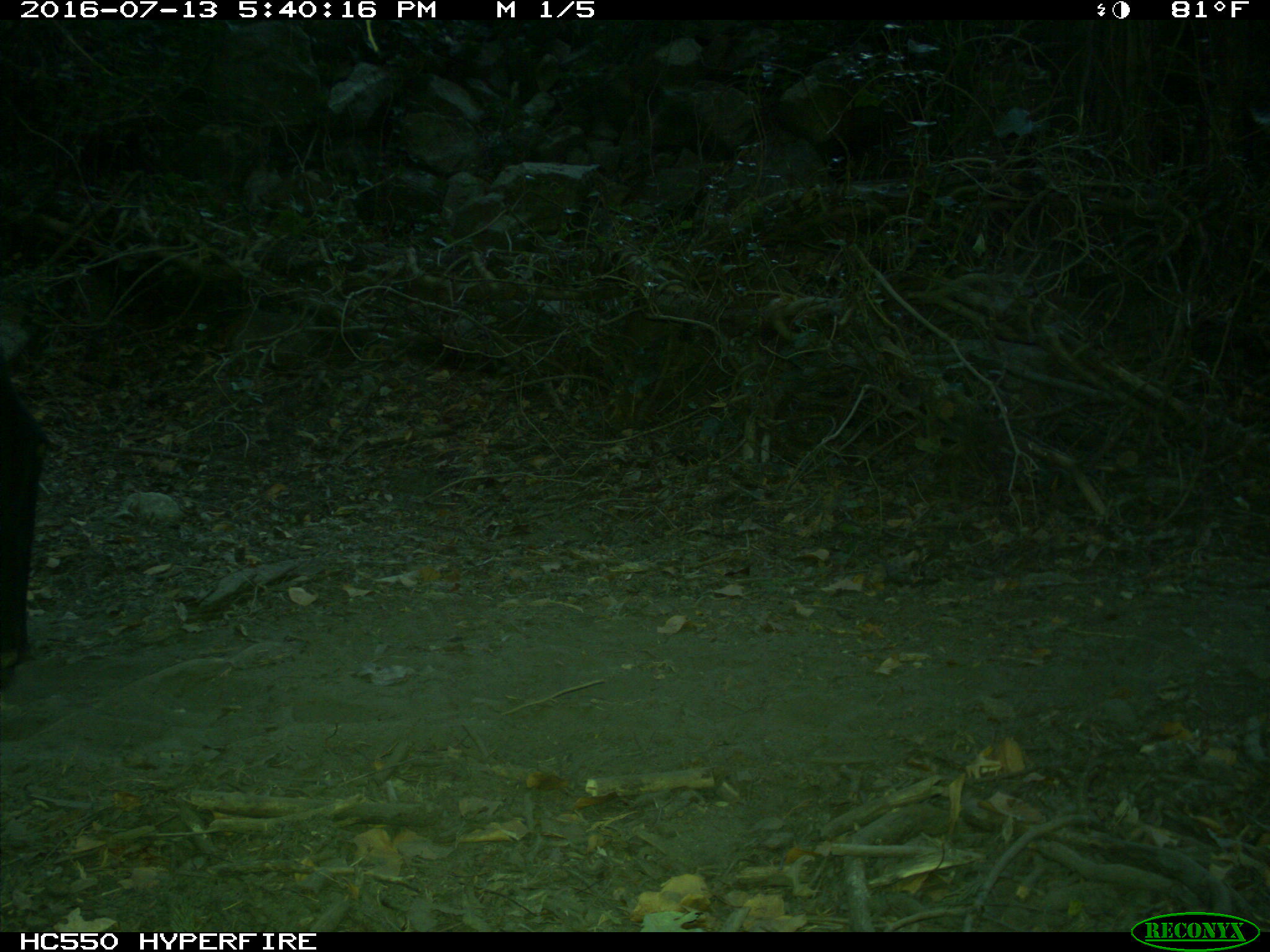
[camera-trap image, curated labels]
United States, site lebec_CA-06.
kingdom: Animalia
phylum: Chordata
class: Mammalia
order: Artiodactyla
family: Bovidae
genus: Bos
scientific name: Bos taurus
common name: domestic cow